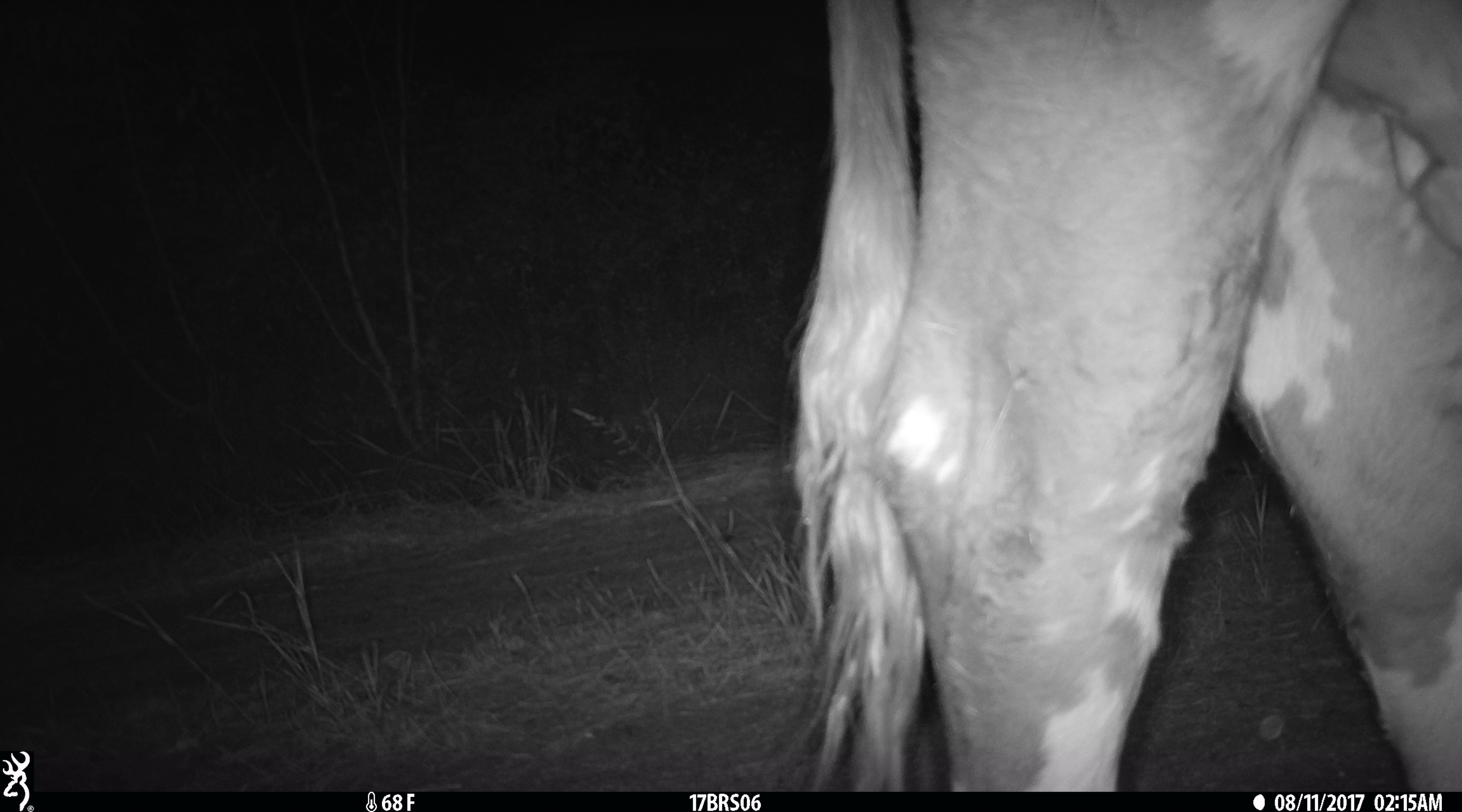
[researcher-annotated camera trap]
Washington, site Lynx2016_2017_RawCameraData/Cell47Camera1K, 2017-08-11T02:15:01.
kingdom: Animalia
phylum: Chordata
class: Mammalia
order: Artiodactyla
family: Bovidae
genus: Bos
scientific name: Bos taurus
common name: domestic cattle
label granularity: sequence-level